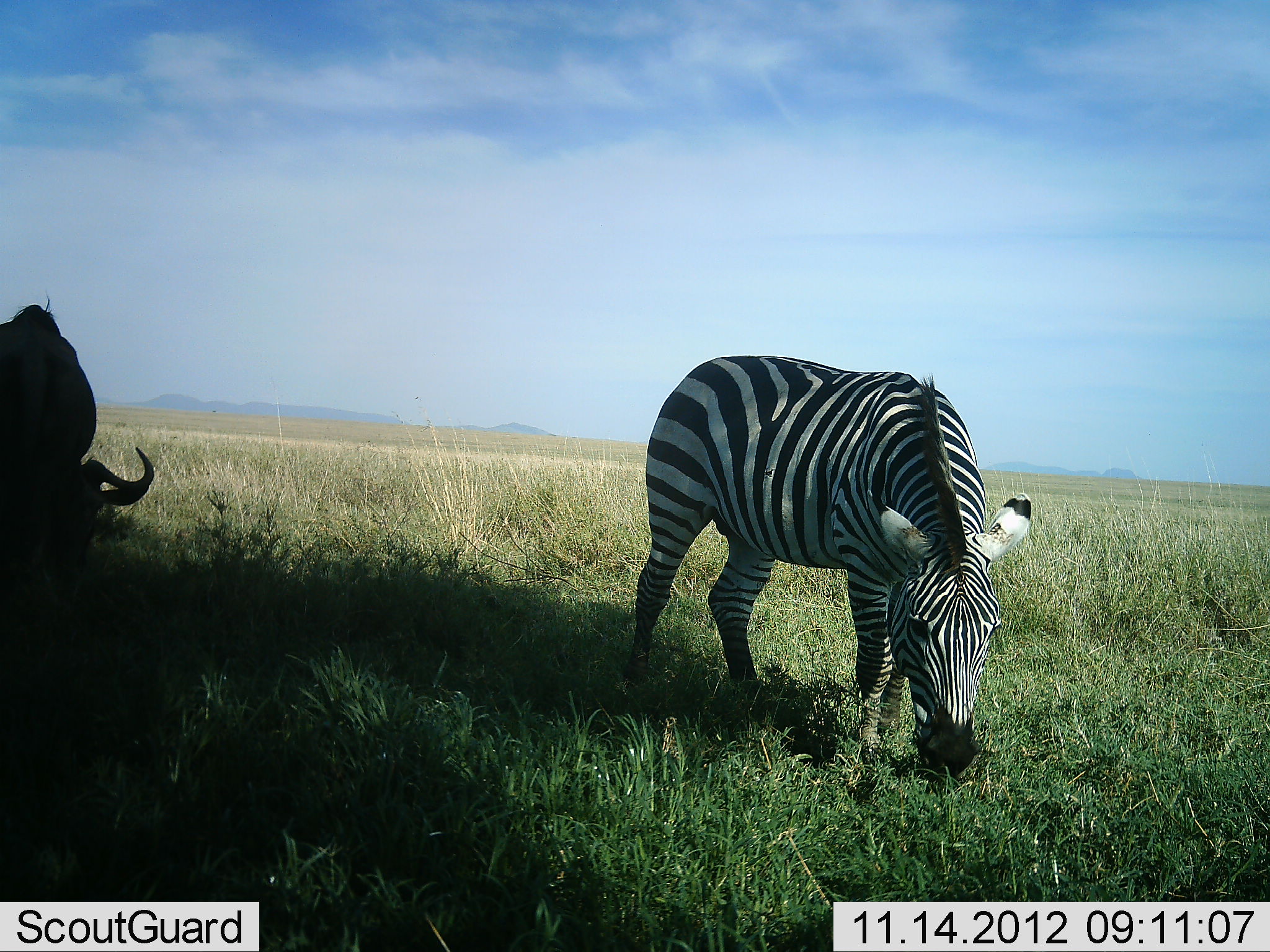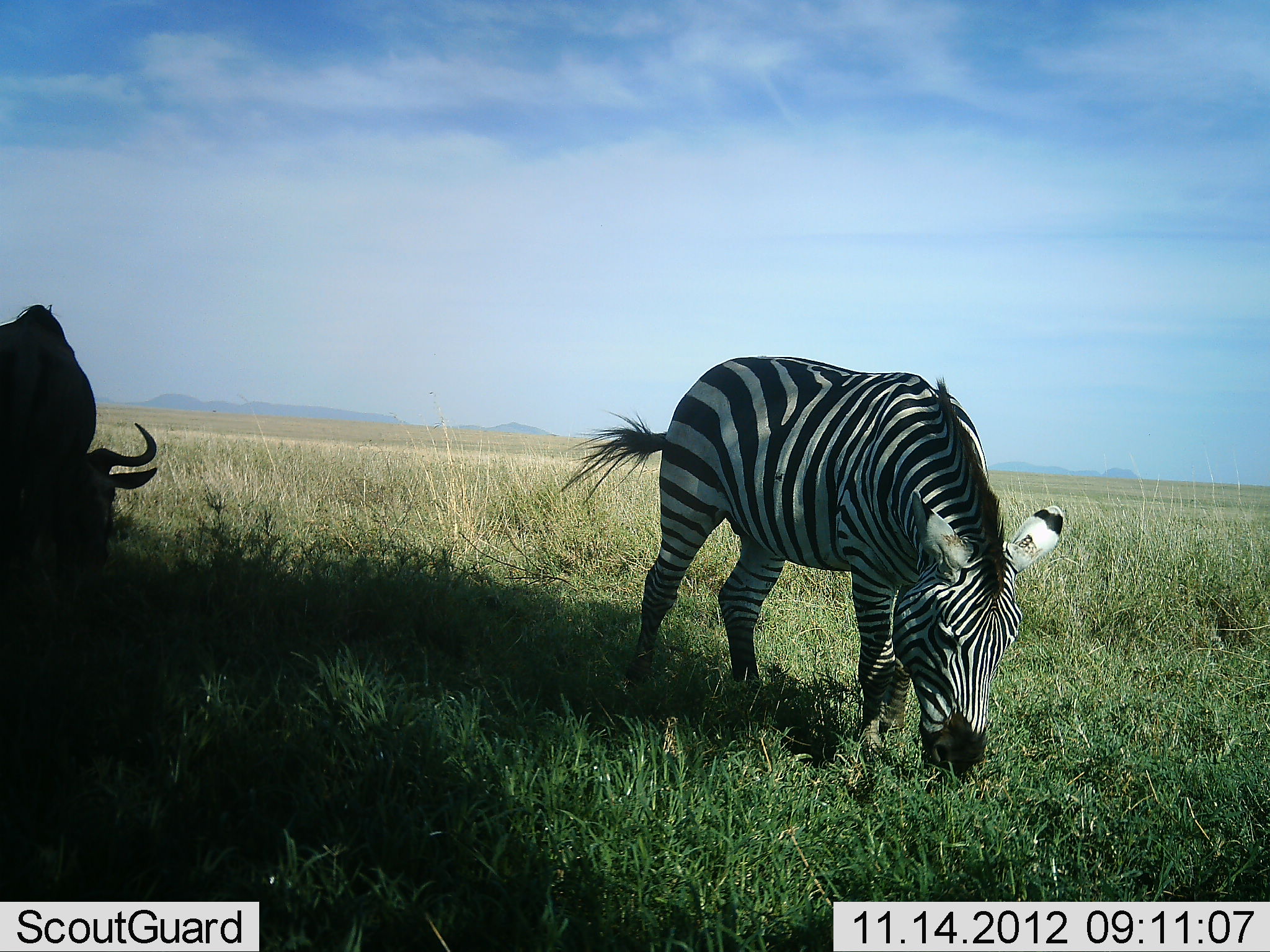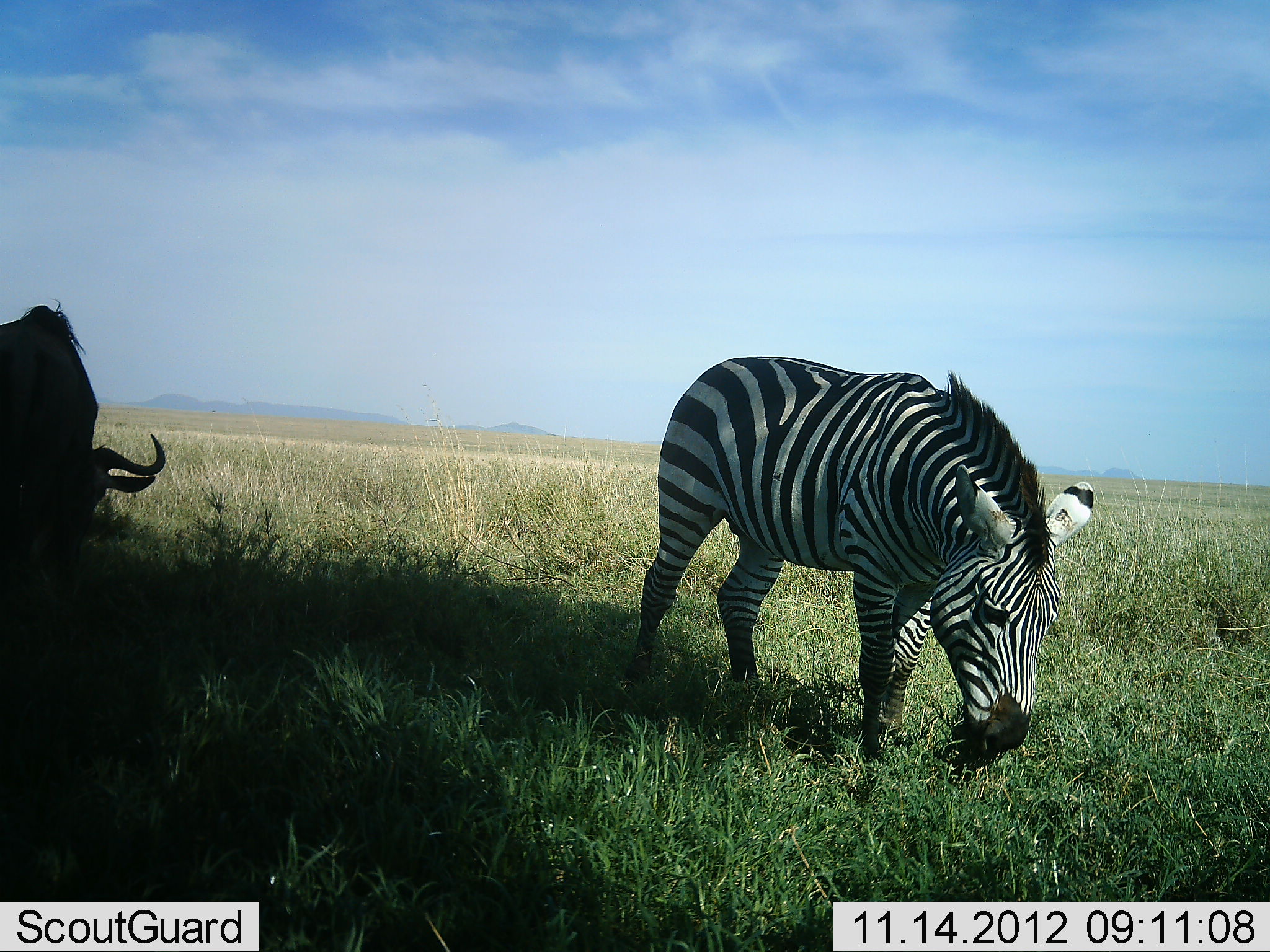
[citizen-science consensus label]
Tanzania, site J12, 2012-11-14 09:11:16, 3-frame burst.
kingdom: Animalia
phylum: Chordata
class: Mammalia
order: Artiodactyla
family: Bovidae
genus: Connochaetes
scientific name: Connochaetes taurinus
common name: blue wildebeest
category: wildebeest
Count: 1.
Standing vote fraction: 10%.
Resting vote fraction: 0%.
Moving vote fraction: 0%.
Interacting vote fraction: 0%.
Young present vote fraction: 0%.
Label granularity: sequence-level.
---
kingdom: Animalia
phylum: Chordata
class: Mammalia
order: Perissodactyla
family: Equidae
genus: Equus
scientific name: Equus quagga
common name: plains zebra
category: zebra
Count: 1.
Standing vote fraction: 17%.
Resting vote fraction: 0%.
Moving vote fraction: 0%.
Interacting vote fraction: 0%.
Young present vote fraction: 0%.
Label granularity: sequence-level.